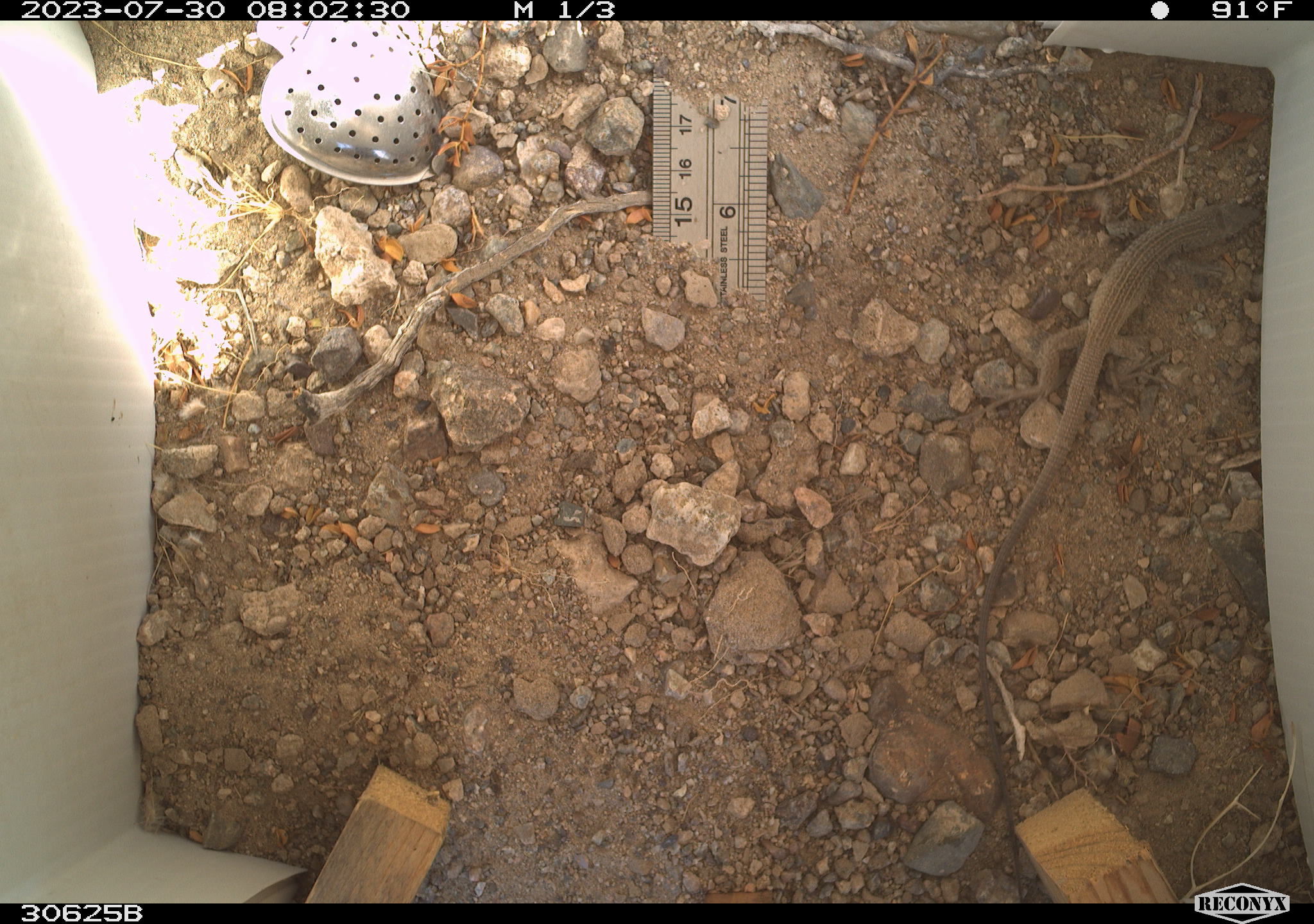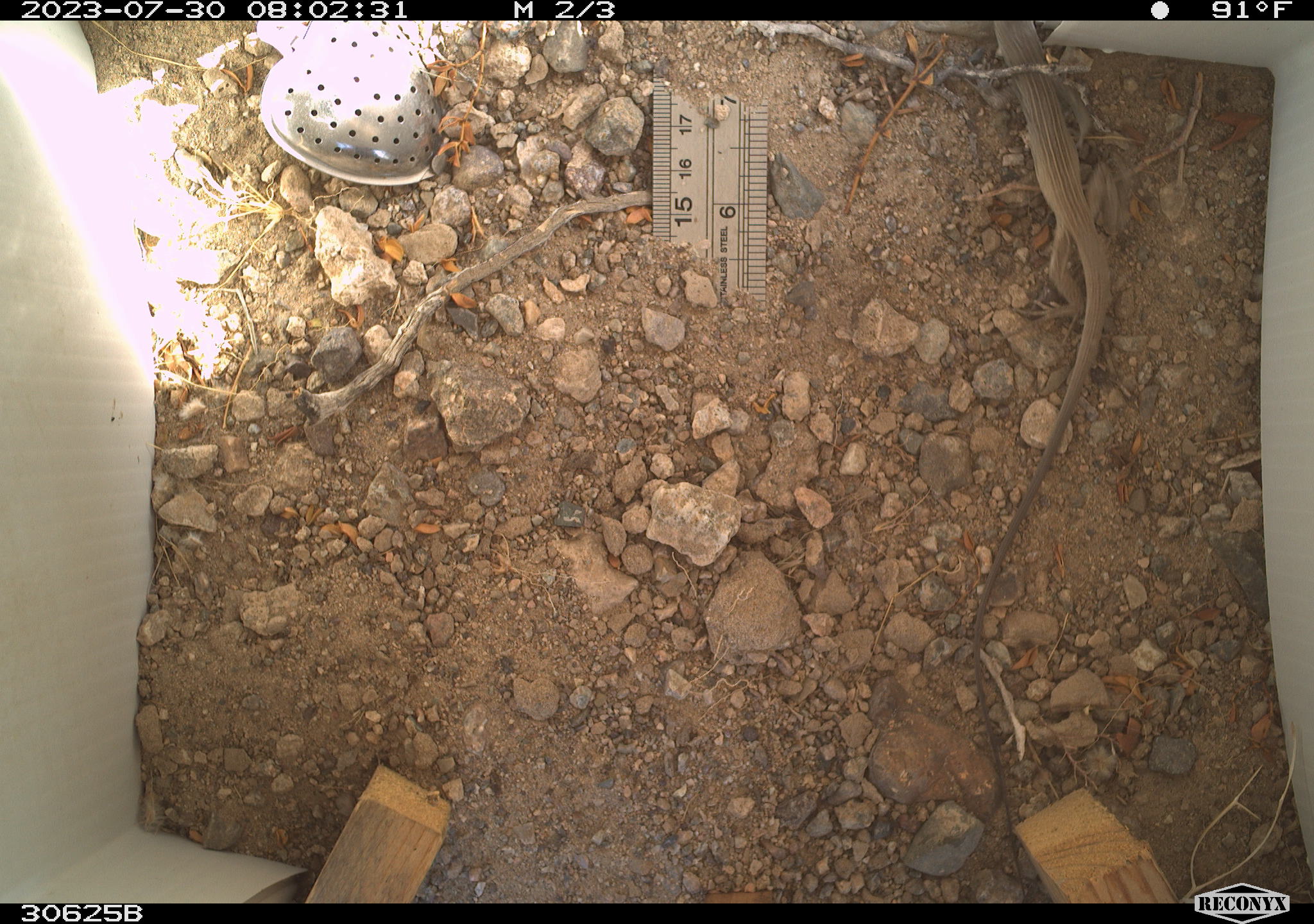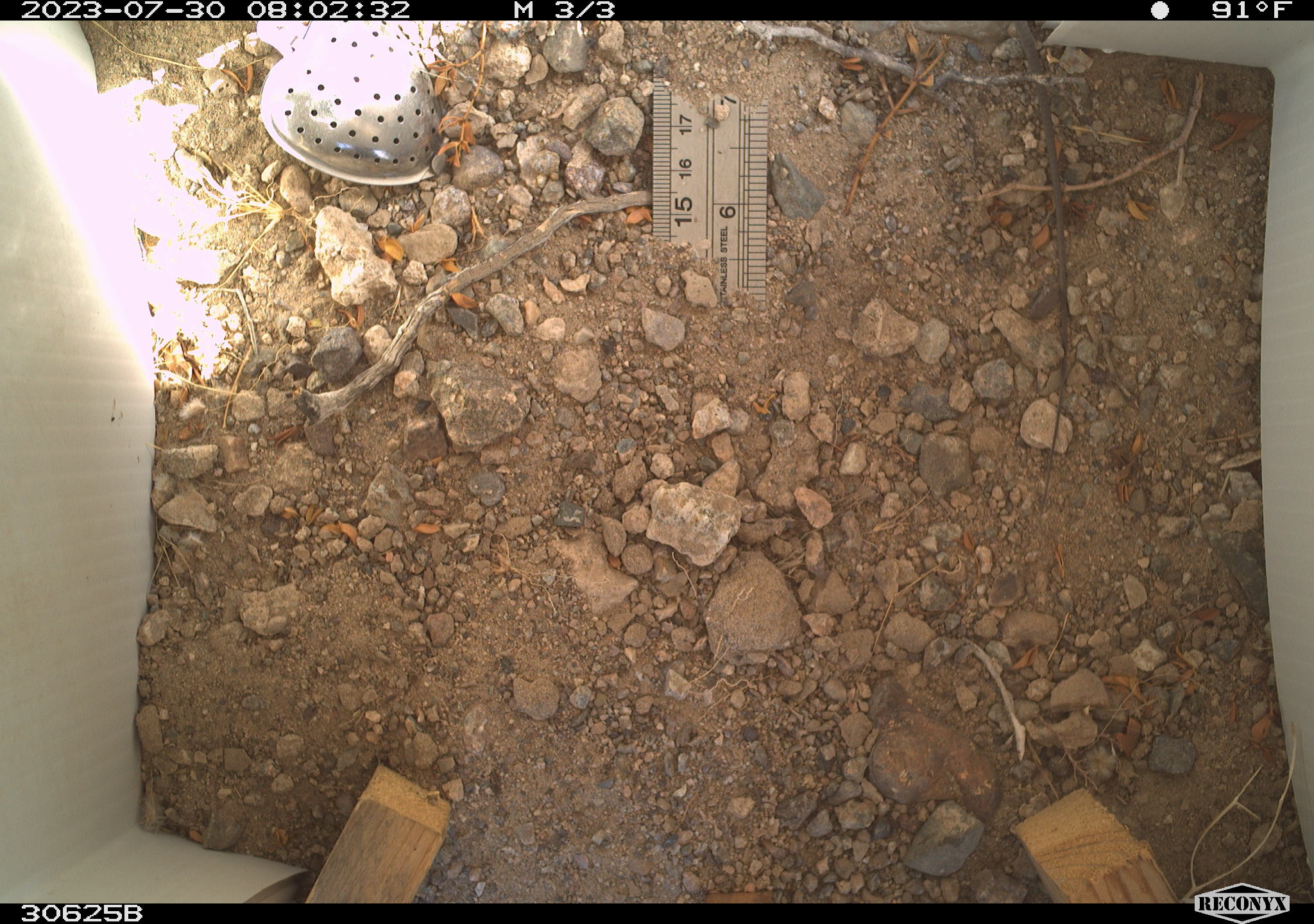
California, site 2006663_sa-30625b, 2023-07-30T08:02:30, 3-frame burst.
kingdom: Animalia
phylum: Chordata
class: Reptilia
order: Squamata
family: Teiidae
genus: Aspidoscelis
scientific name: Aspidoscelis tigris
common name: western whiptail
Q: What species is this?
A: Western whiptail (Aspidoscelis tigris).